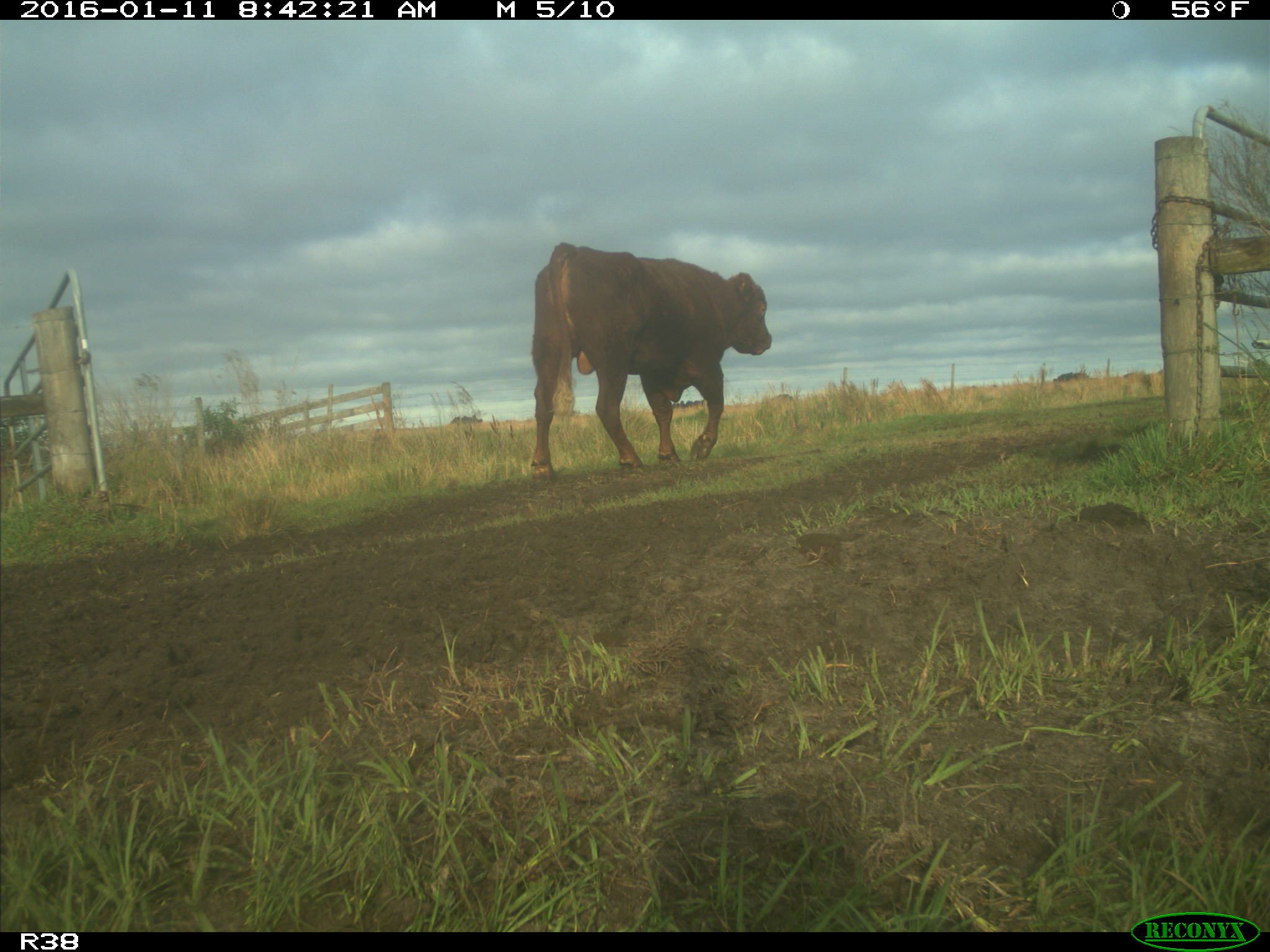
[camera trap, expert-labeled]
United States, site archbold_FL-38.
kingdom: Animalia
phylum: Chordata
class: Mammalia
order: Artiodactyla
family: Bovidae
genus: Bos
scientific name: Bos taurus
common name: domestic cow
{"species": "Bos taurus (domestic cow)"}